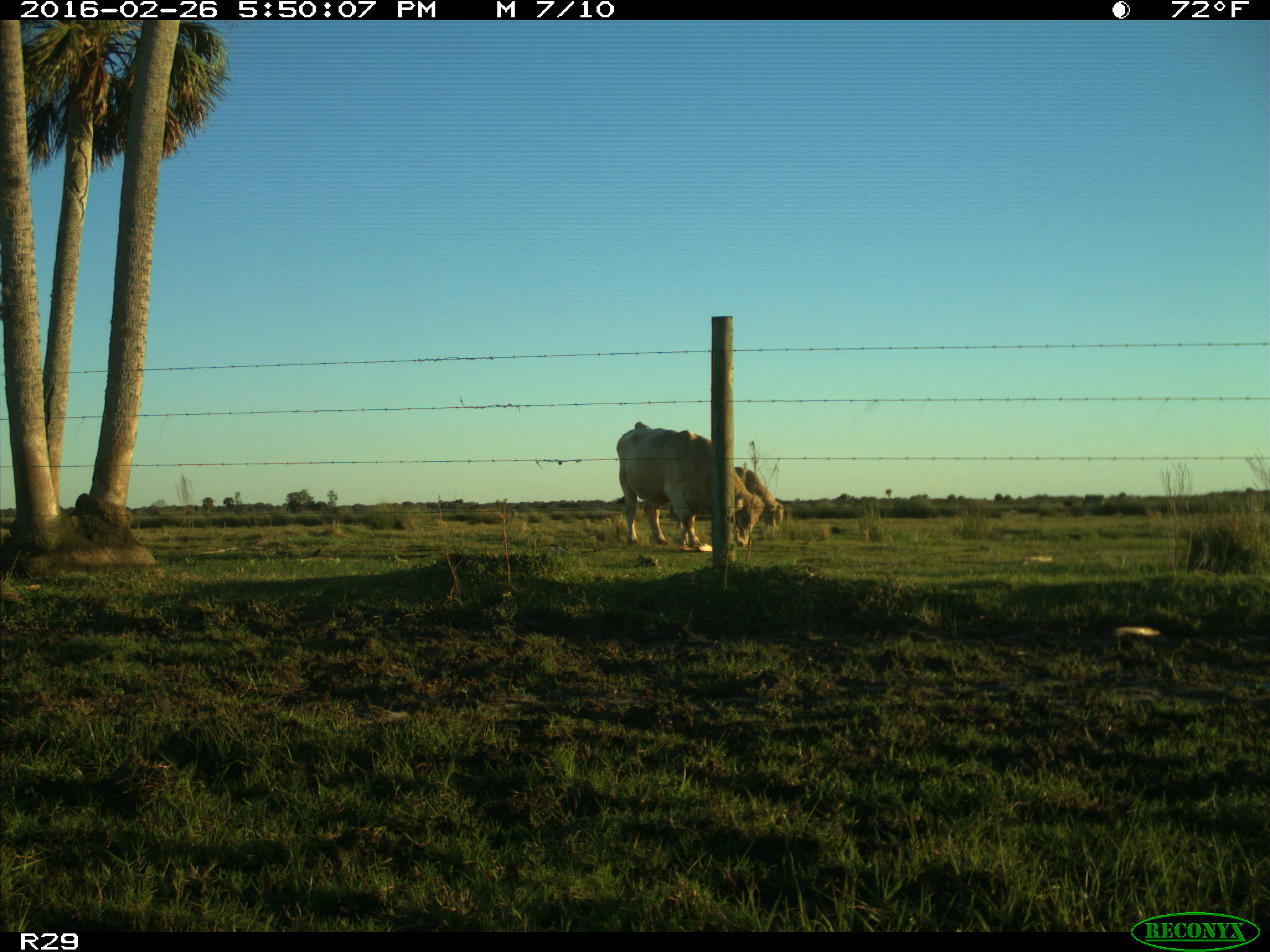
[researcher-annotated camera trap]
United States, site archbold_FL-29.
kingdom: Animalia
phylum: Chordata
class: Mammalia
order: Artiodactyla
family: Bovidae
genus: Bos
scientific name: Bos taurus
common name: domestic cow